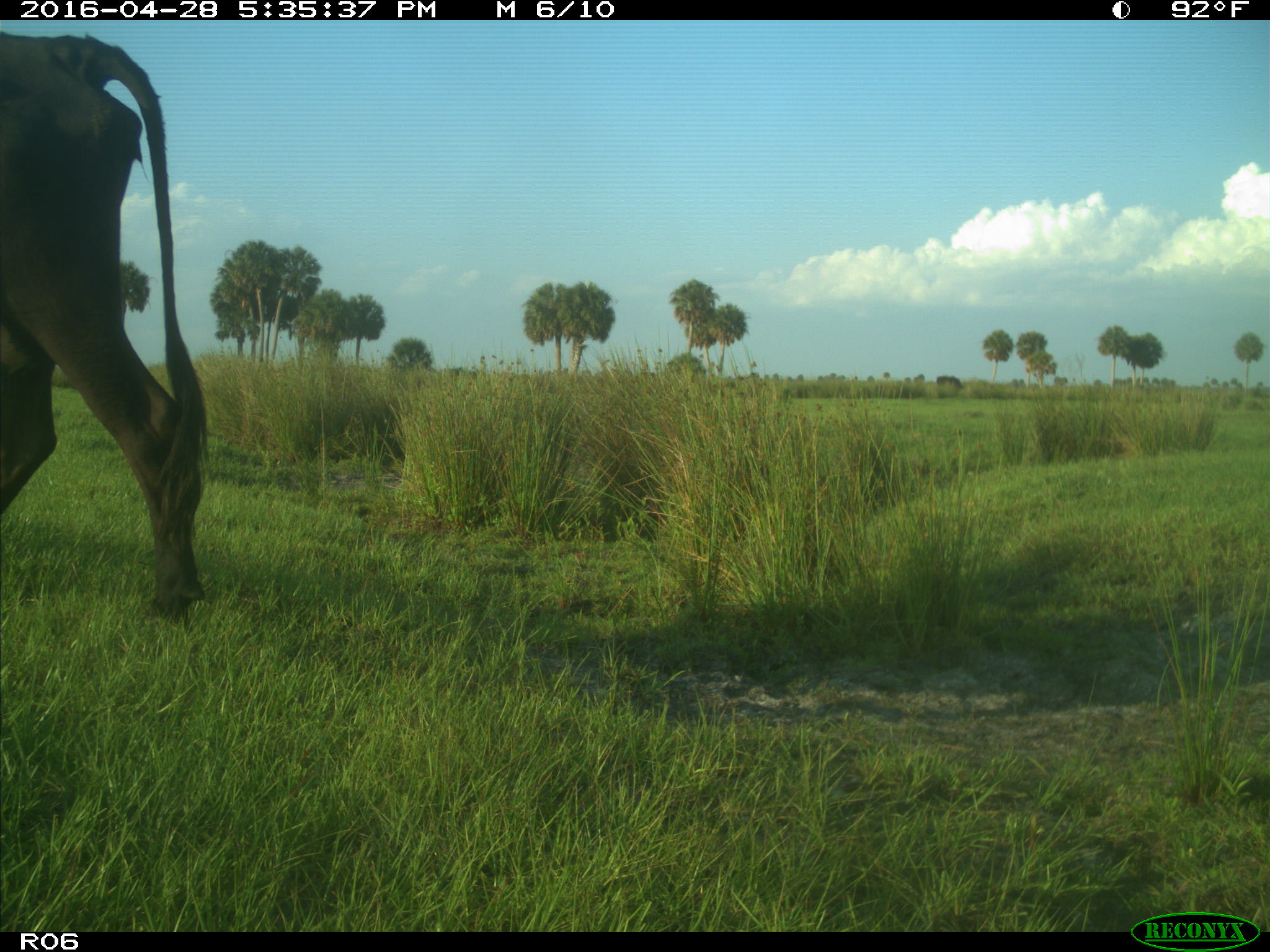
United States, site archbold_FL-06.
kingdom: Animalia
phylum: Chordata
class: Mammalia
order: Artiodactyla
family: Bovidae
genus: Bos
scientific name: Bos taurus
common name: domestic cow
Bos taurus (domestic cow).